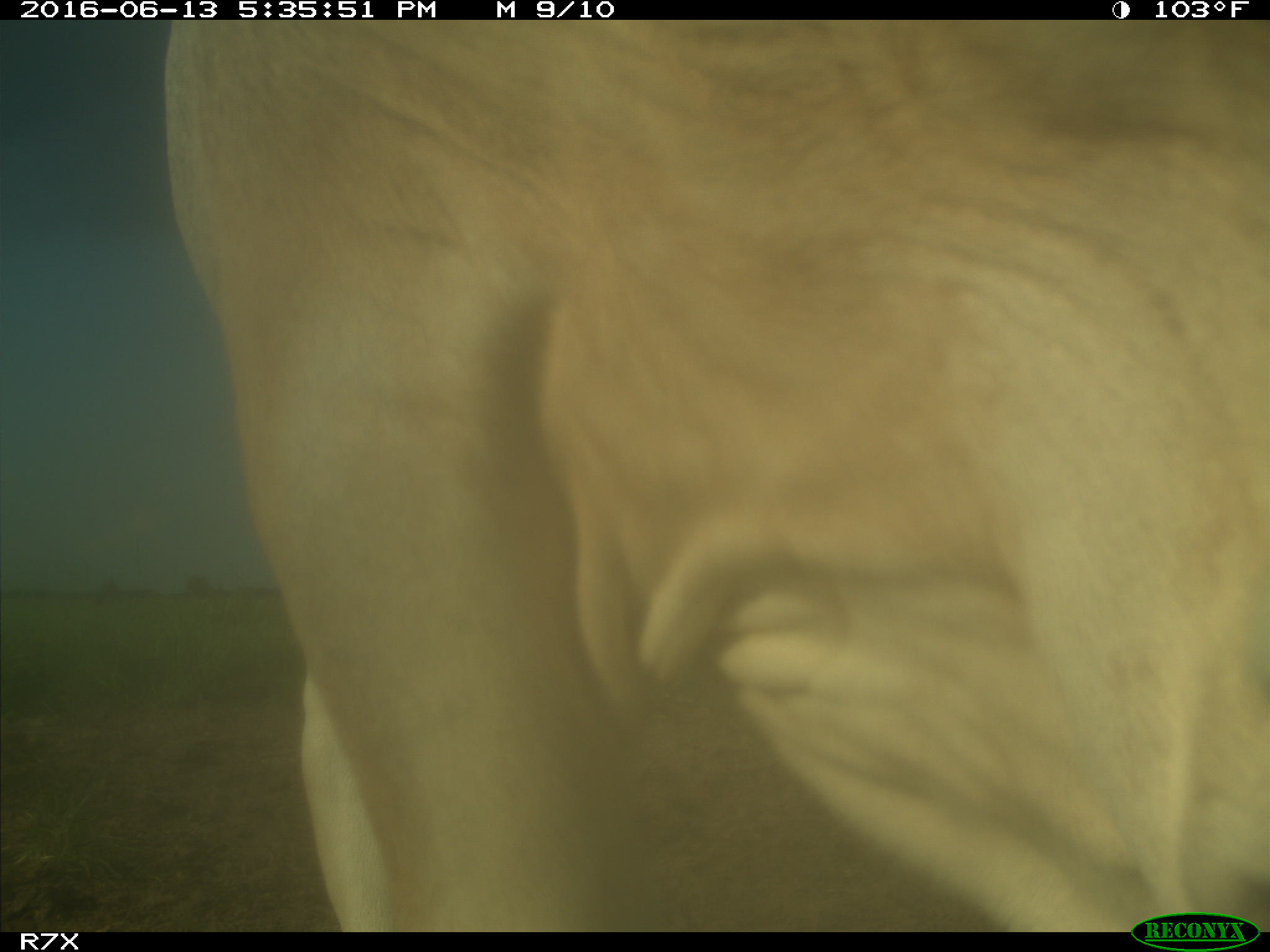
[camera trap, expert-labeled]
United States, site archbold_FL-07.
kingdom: Animalia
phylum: Chordata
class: Mammalia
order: Artiodactyla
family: Bovidae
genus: Bos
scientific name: Bos taurus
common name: domestic cow